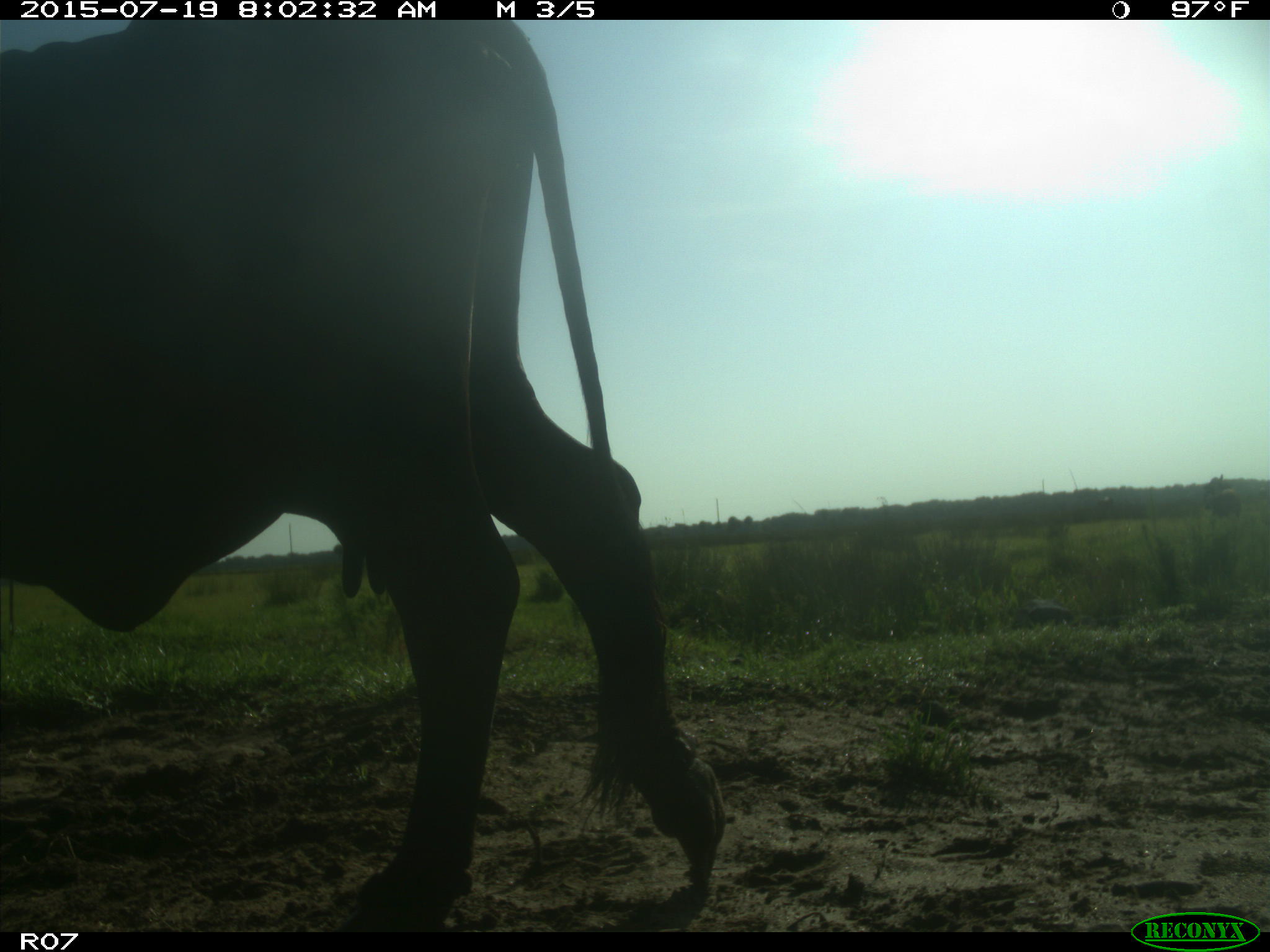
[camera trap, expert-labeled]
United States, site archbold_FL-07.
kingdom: Animalia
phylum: Chordata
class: Mammalia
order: Artiodactyla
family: Bovidae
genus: Bos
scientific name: Bos taurus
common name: domestic cow